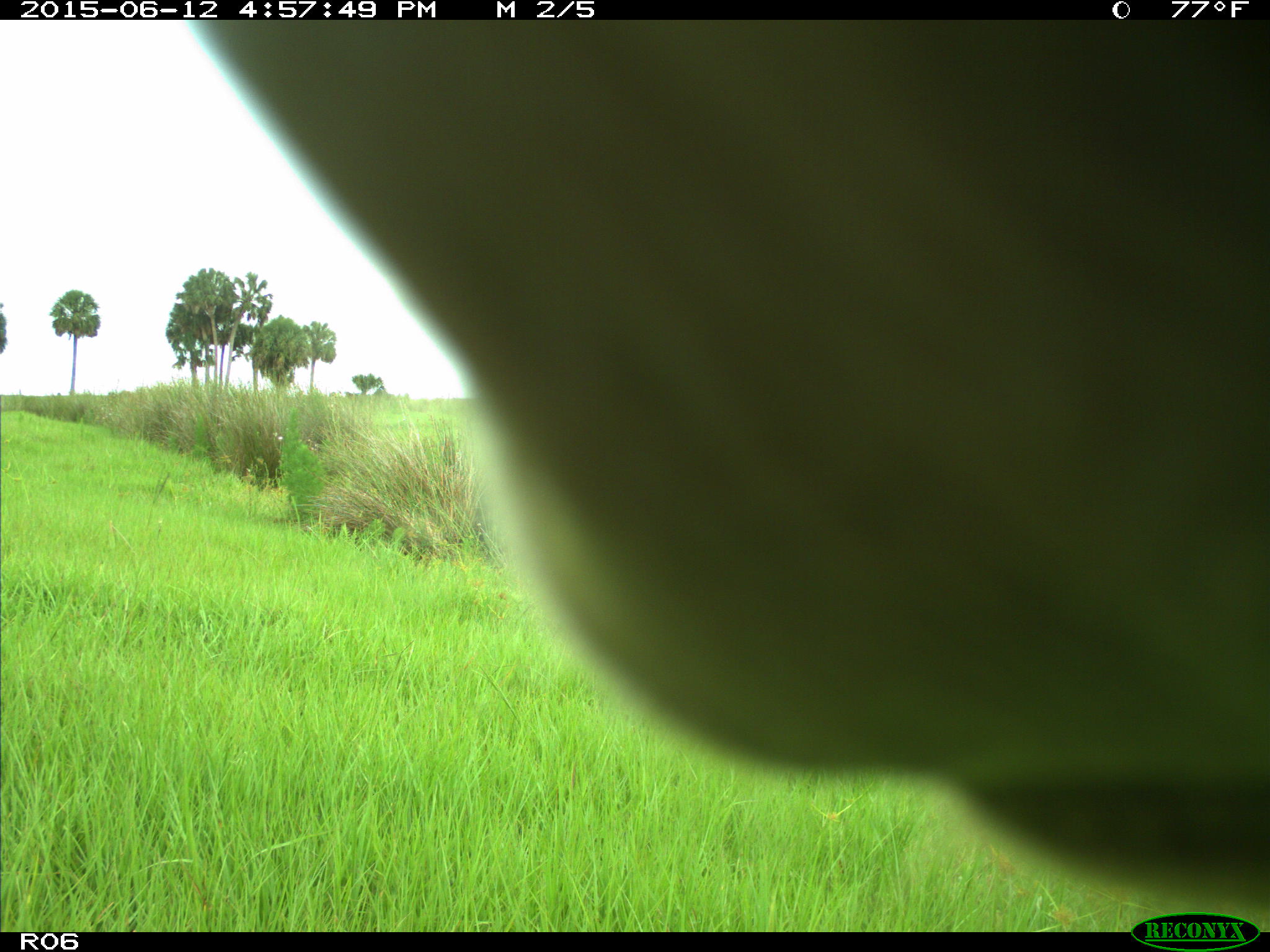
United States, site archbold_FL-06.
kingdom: Animalia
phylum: Chordata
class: Mammalia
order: Artiodactyla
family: Bovidae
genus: Bos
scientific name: Bos taurus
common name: domestic cow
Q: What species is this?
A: Bos taurus (domestic cow).